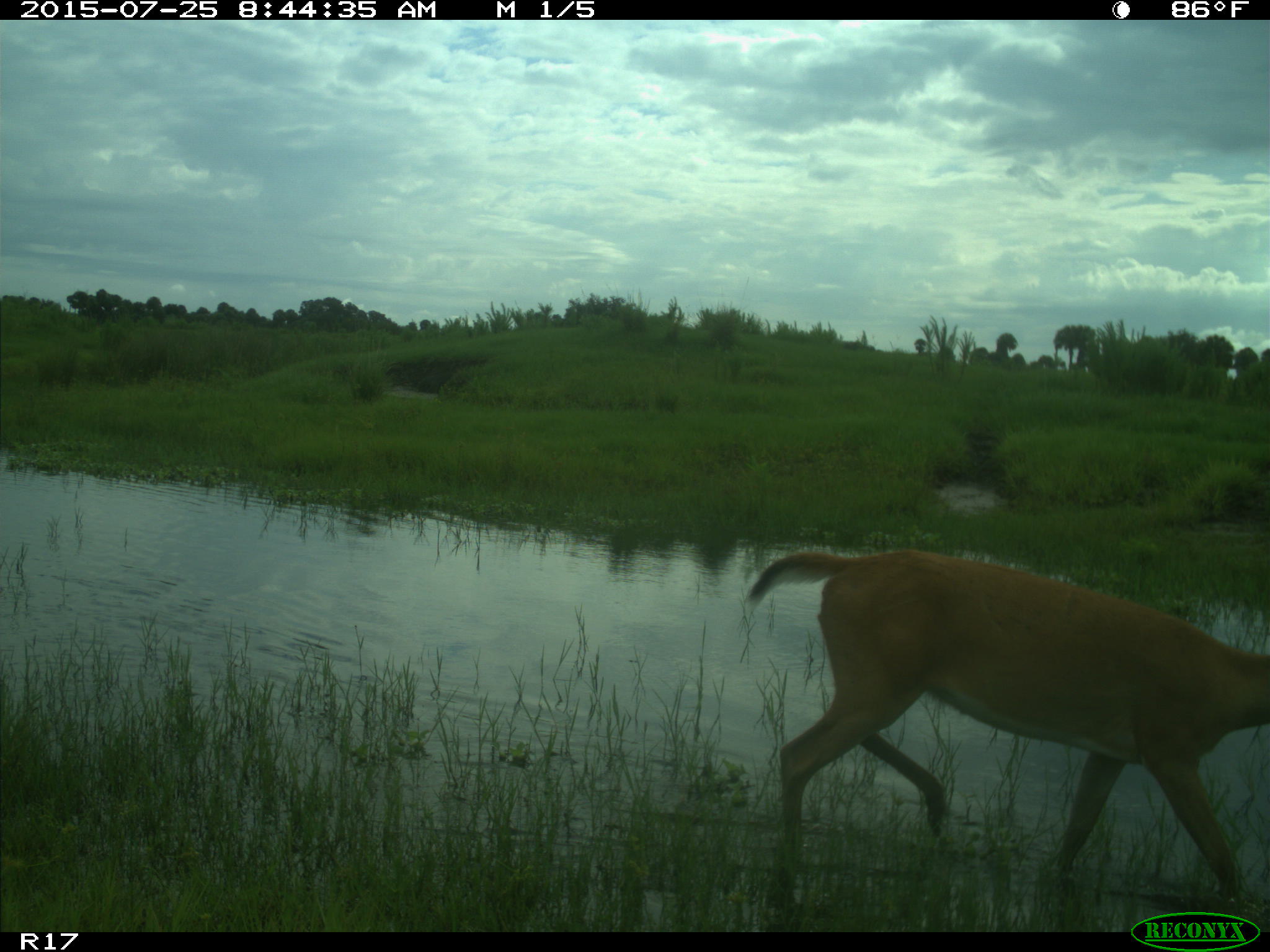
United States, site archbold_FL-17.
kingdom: Animalia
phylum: Chordata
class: Mammalia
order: Artiodactyla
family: Cervidae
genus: Odocoileus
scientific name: Odocoileus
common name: deer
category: unidentified deer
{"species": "unidentified deer (deer) (Odocoileus)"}